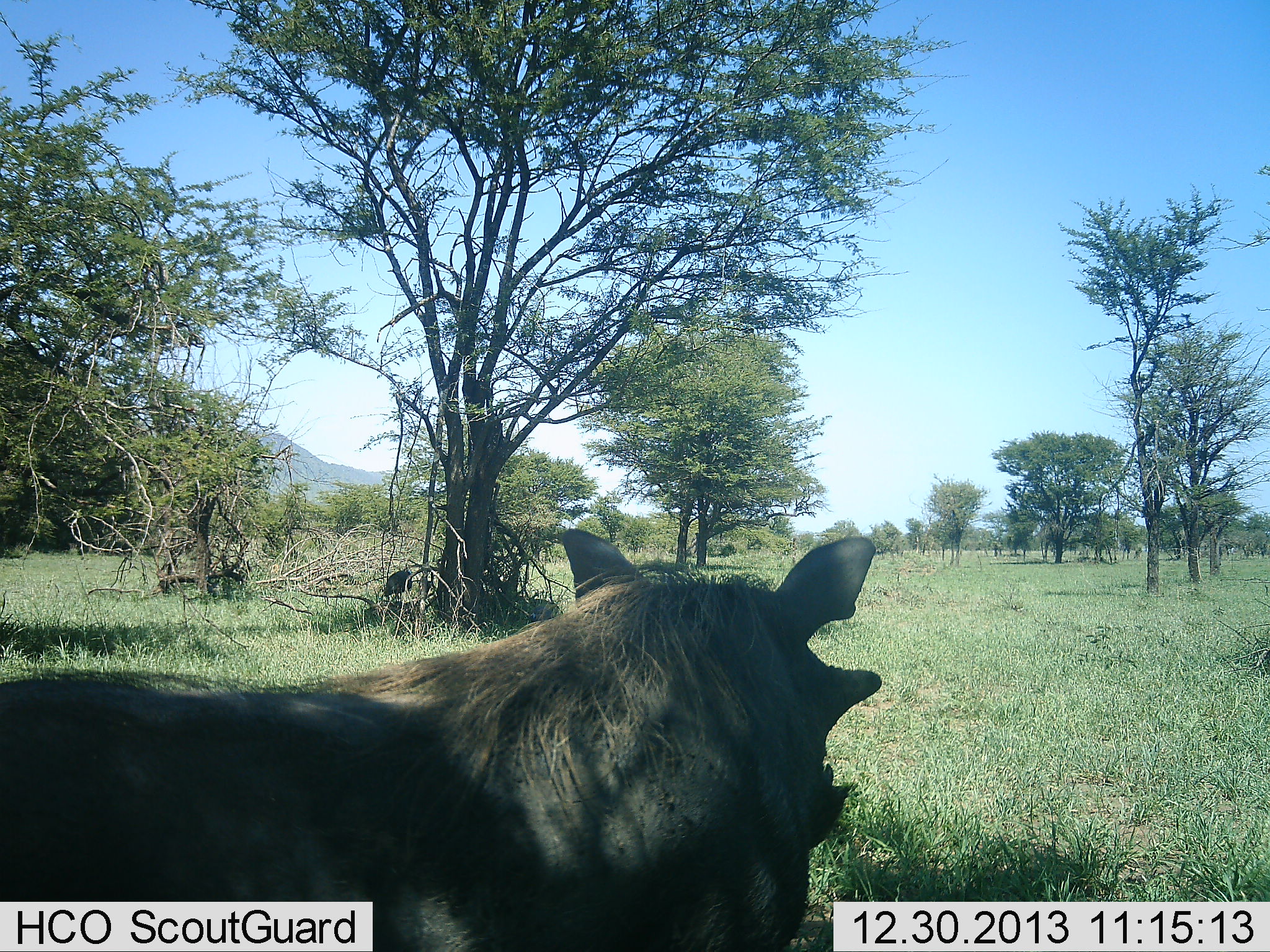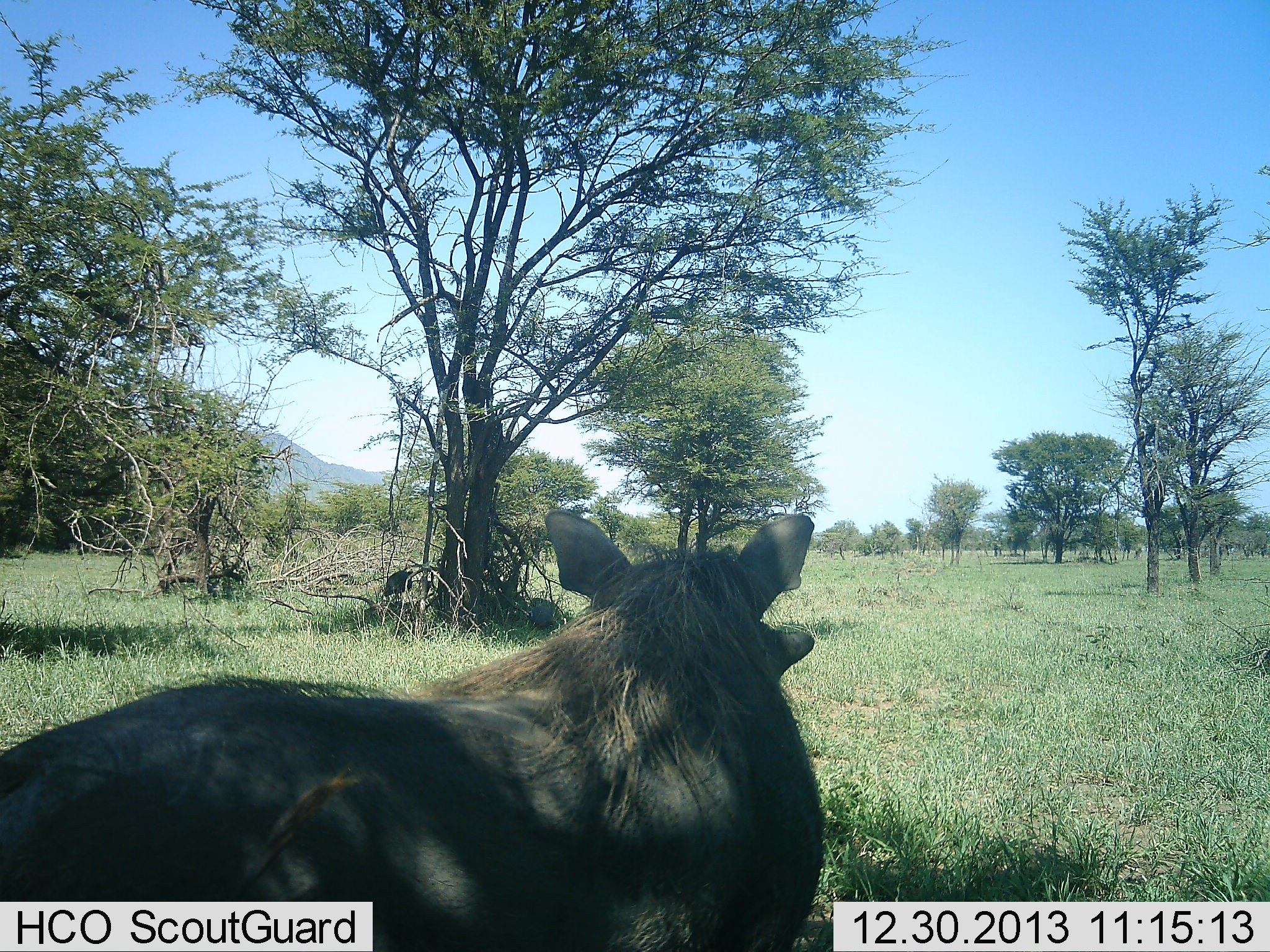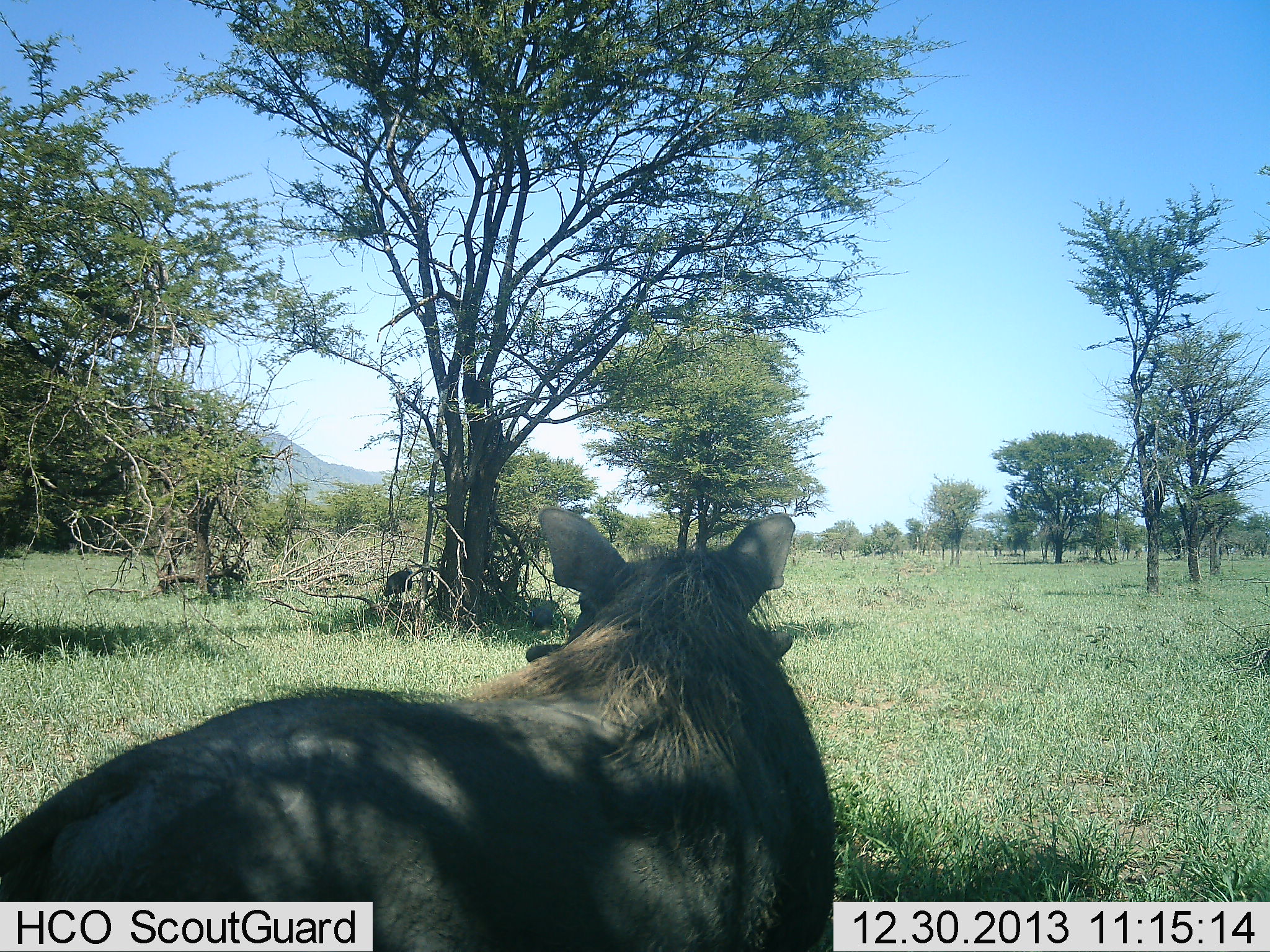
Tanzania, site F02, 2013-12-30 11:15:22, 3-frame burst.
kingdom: Animalia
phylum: Chordata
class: Mammalia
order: Artiodactyla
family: Suidae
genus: Phacochoerus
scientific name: Phacochoerus africanus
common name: warthog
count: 1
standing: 70%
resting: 0%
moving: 40%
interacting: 0%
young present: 0%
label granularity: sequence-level